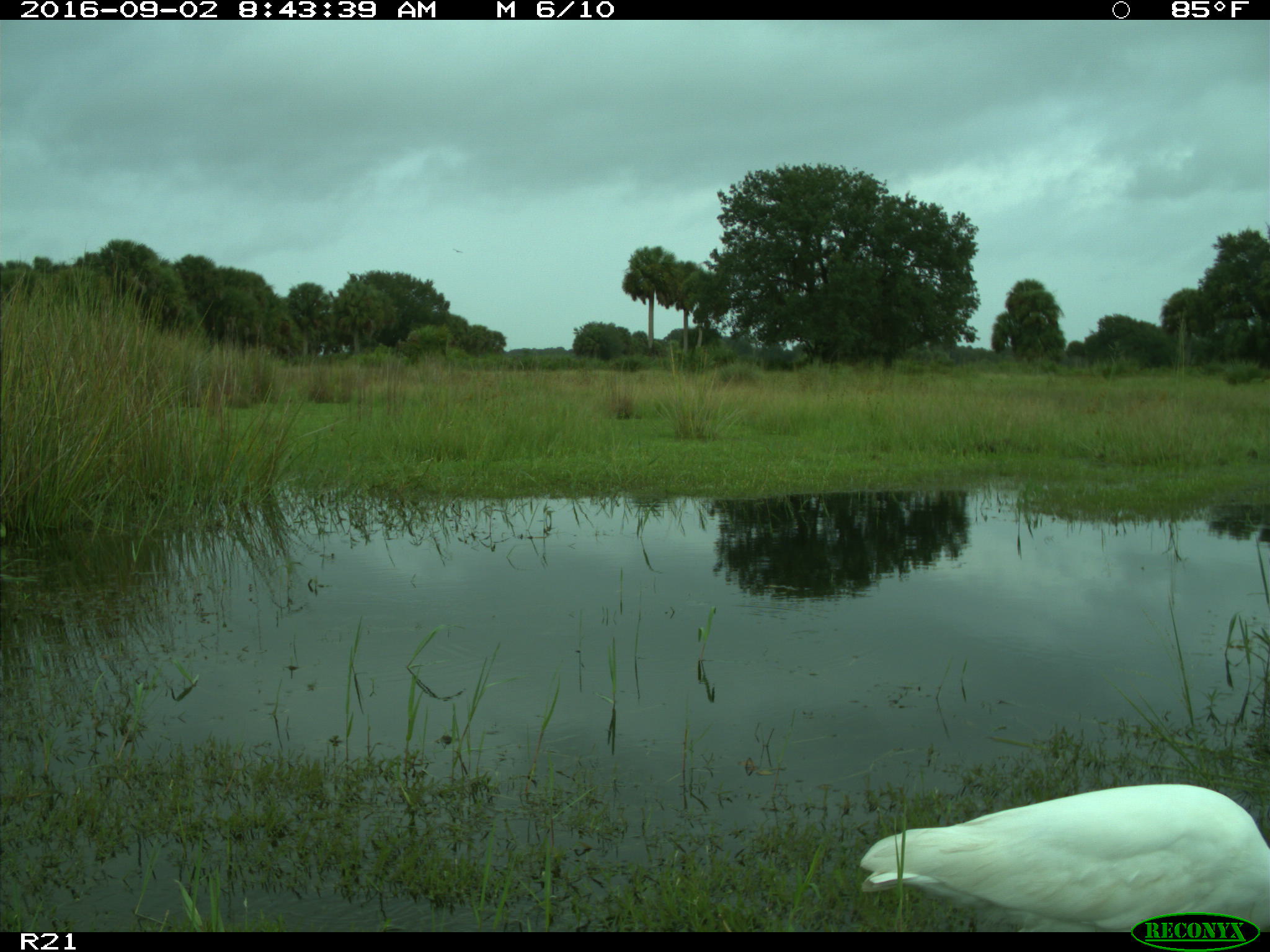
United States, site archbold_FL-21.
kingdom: Animalia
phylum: Chordata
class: Aves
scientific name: Aves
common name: birds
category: unidentified bird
Unidentified bird (birds) (Aves).